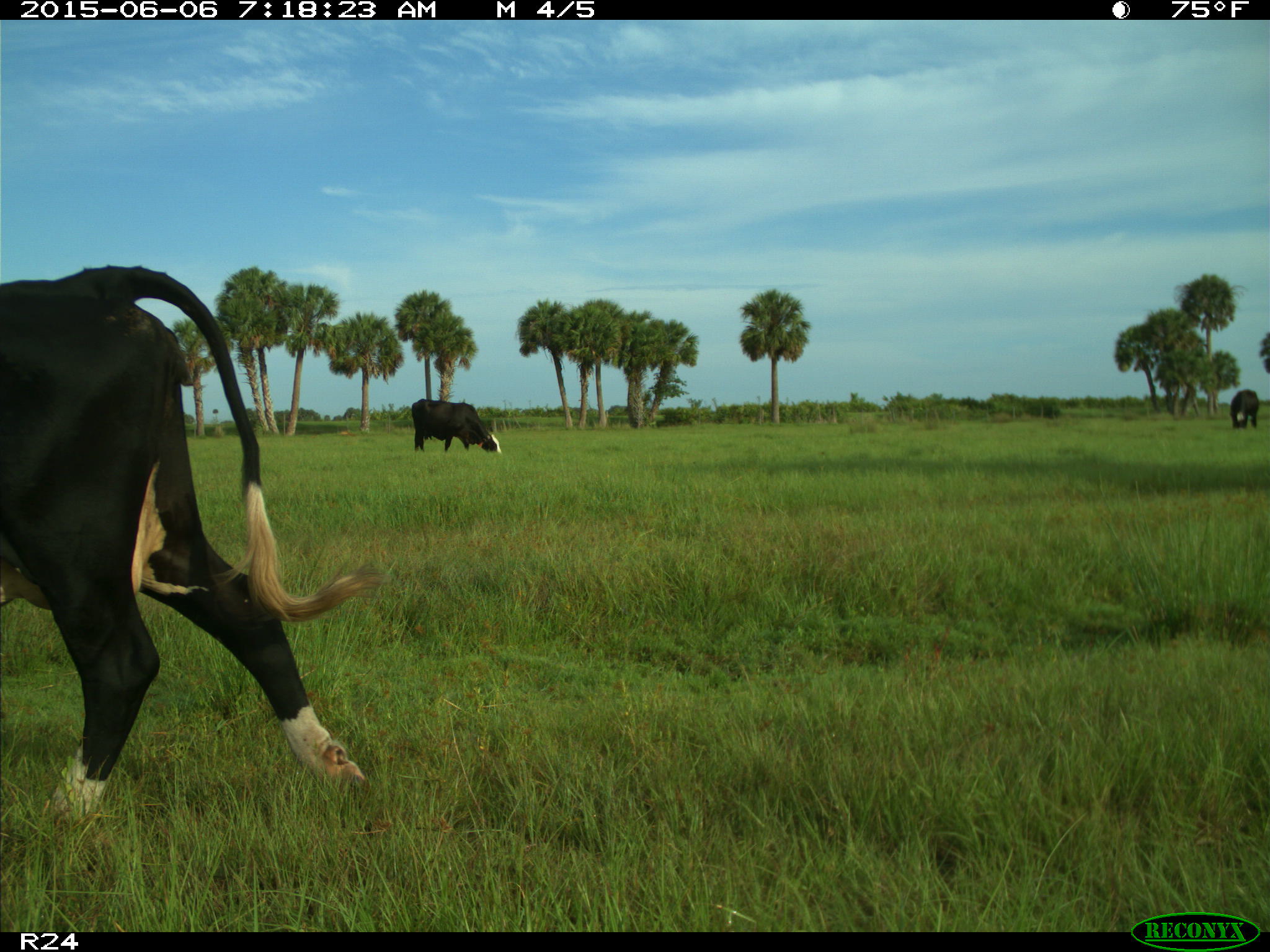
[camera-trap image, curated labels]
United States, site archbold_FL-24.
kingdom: Animalia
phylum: Chordata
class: Mammalia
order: Artiodactyla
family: Bovidae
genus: Bos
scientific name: Bos taurus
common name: domestic cow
Bos taurus (domestic cow).